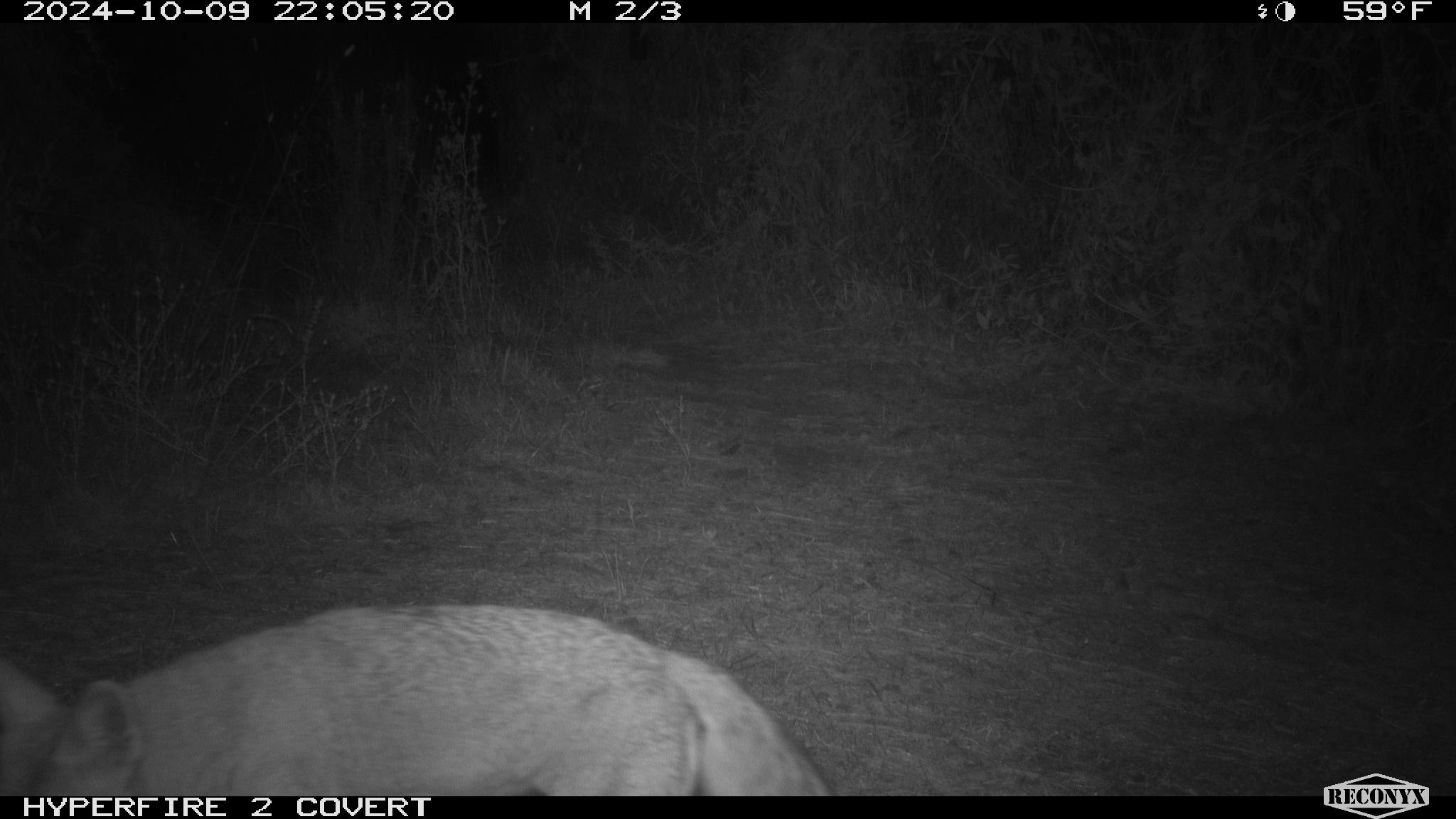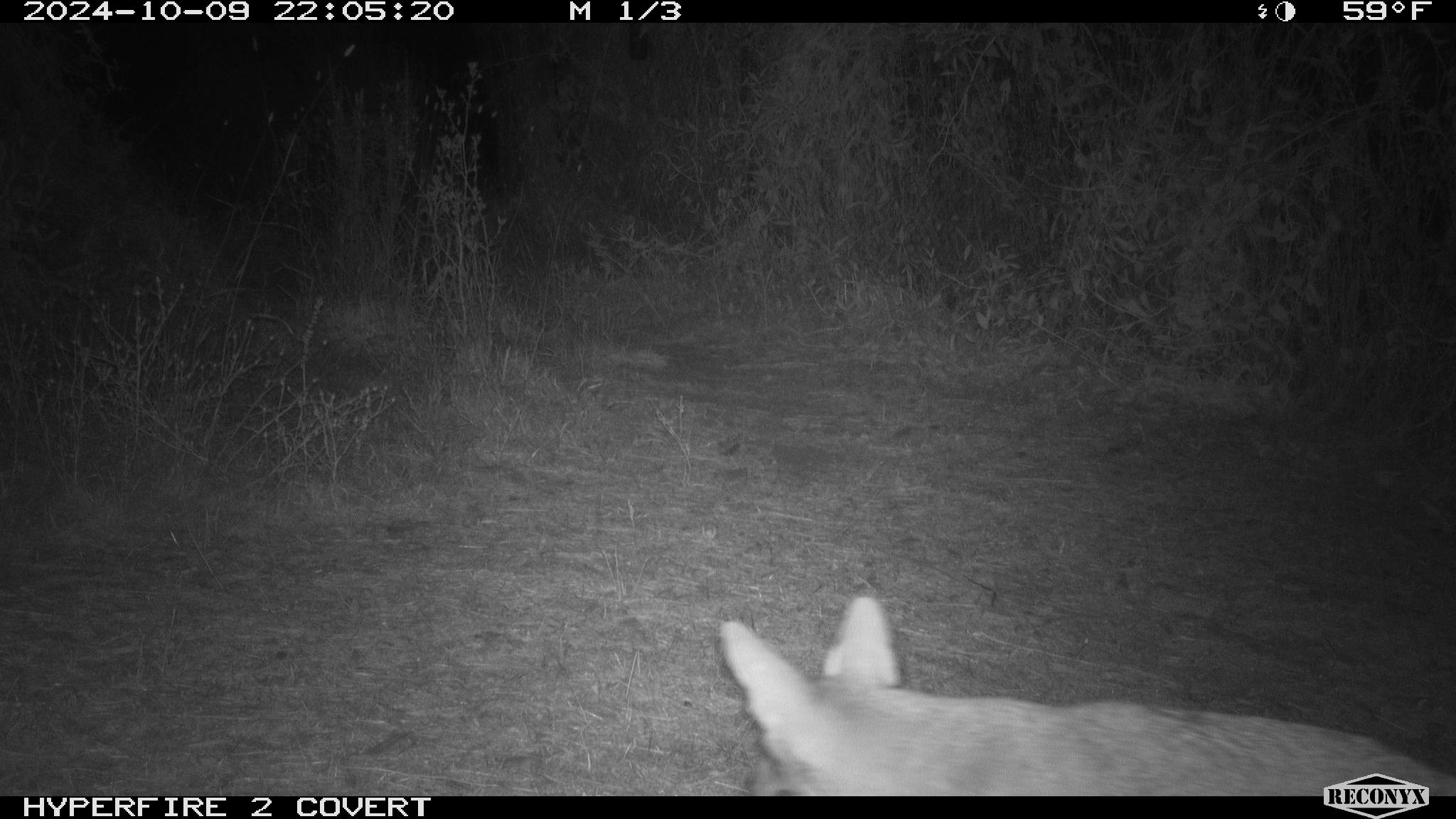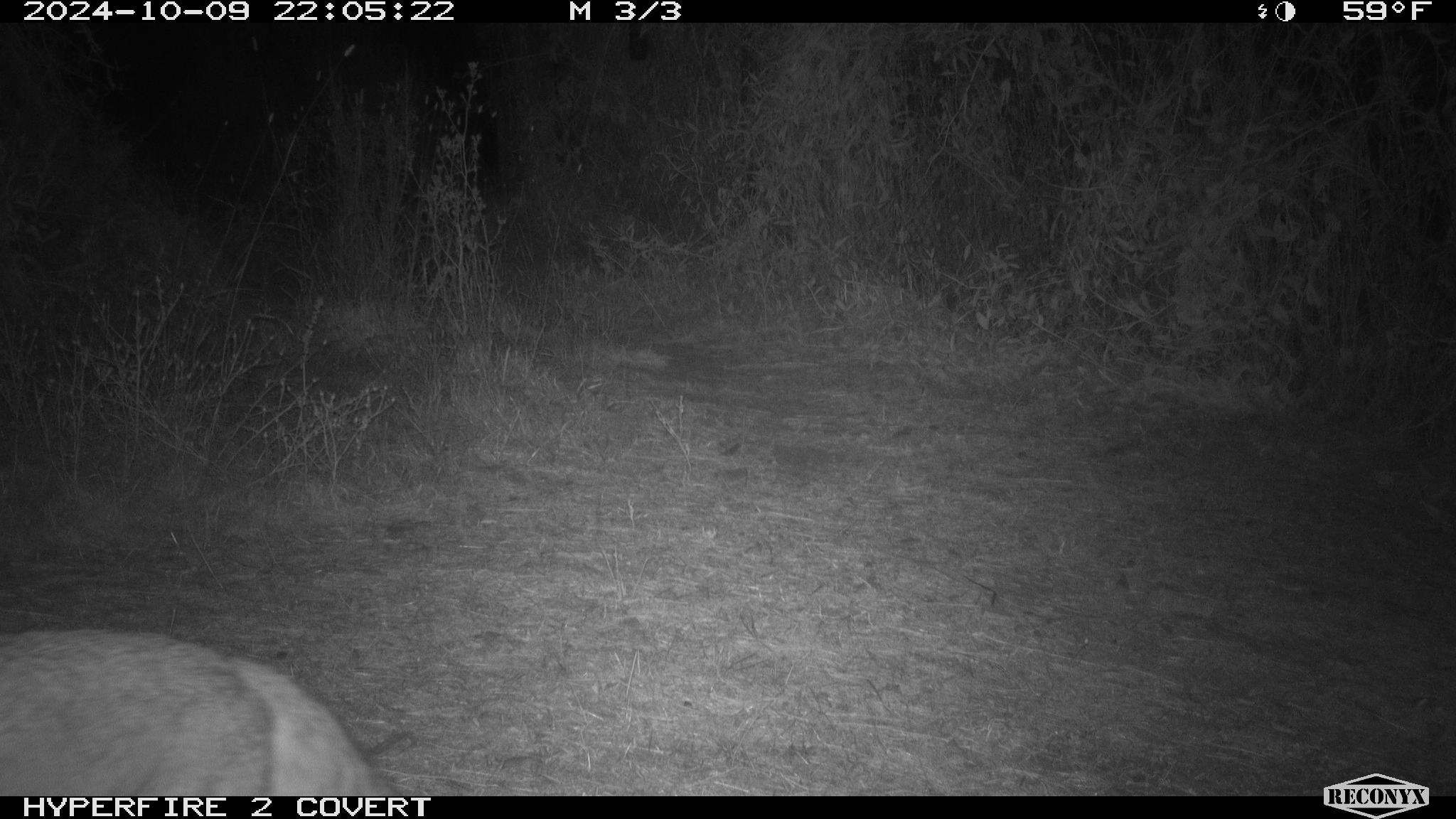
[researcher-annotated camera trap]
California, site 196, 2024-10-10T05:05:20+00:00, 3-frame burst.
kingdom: Animalia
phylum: Chordata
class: Mammalia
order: Carnivora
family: Canidae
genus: Canis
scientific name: Canis latrans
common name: coyote